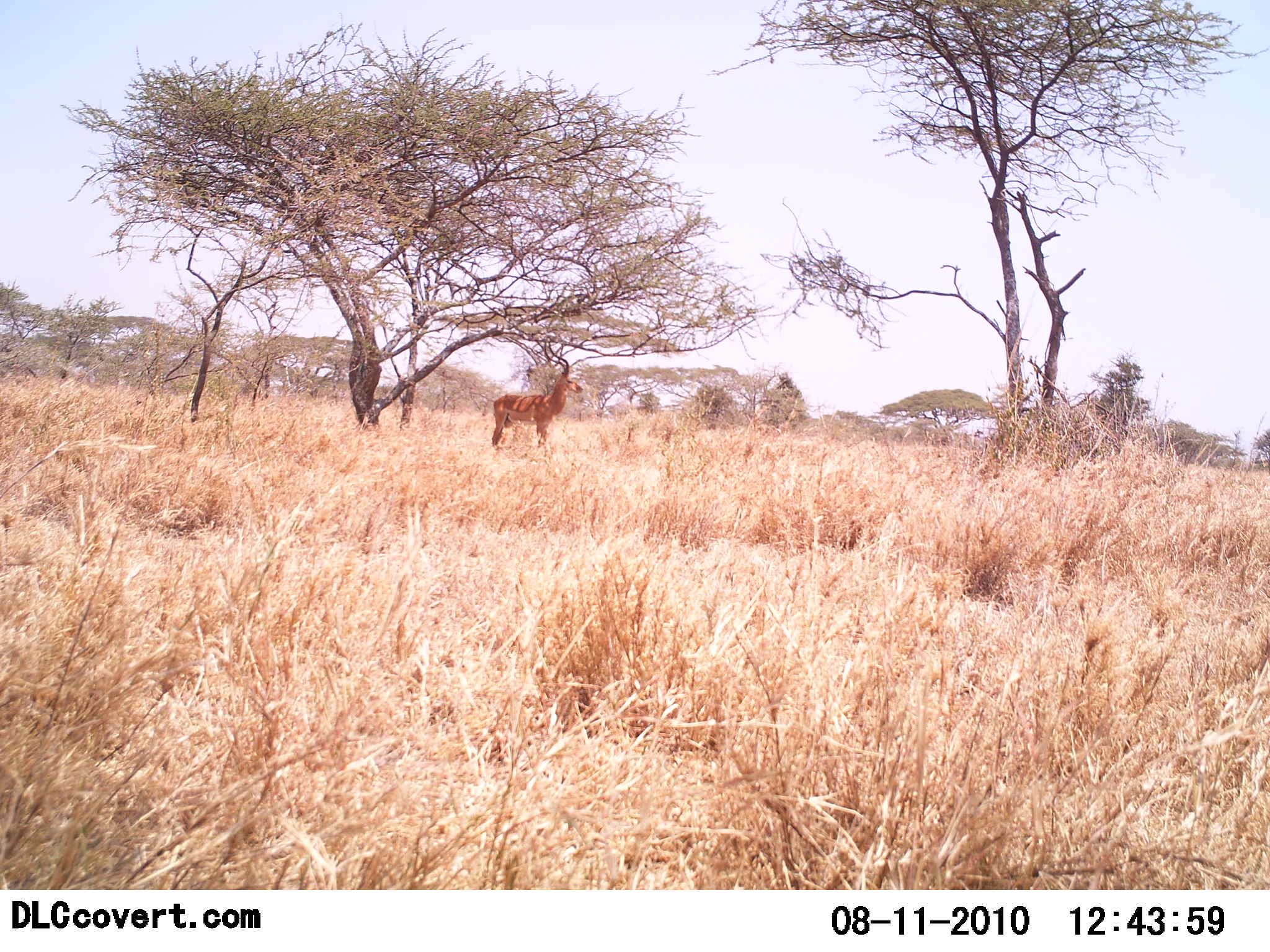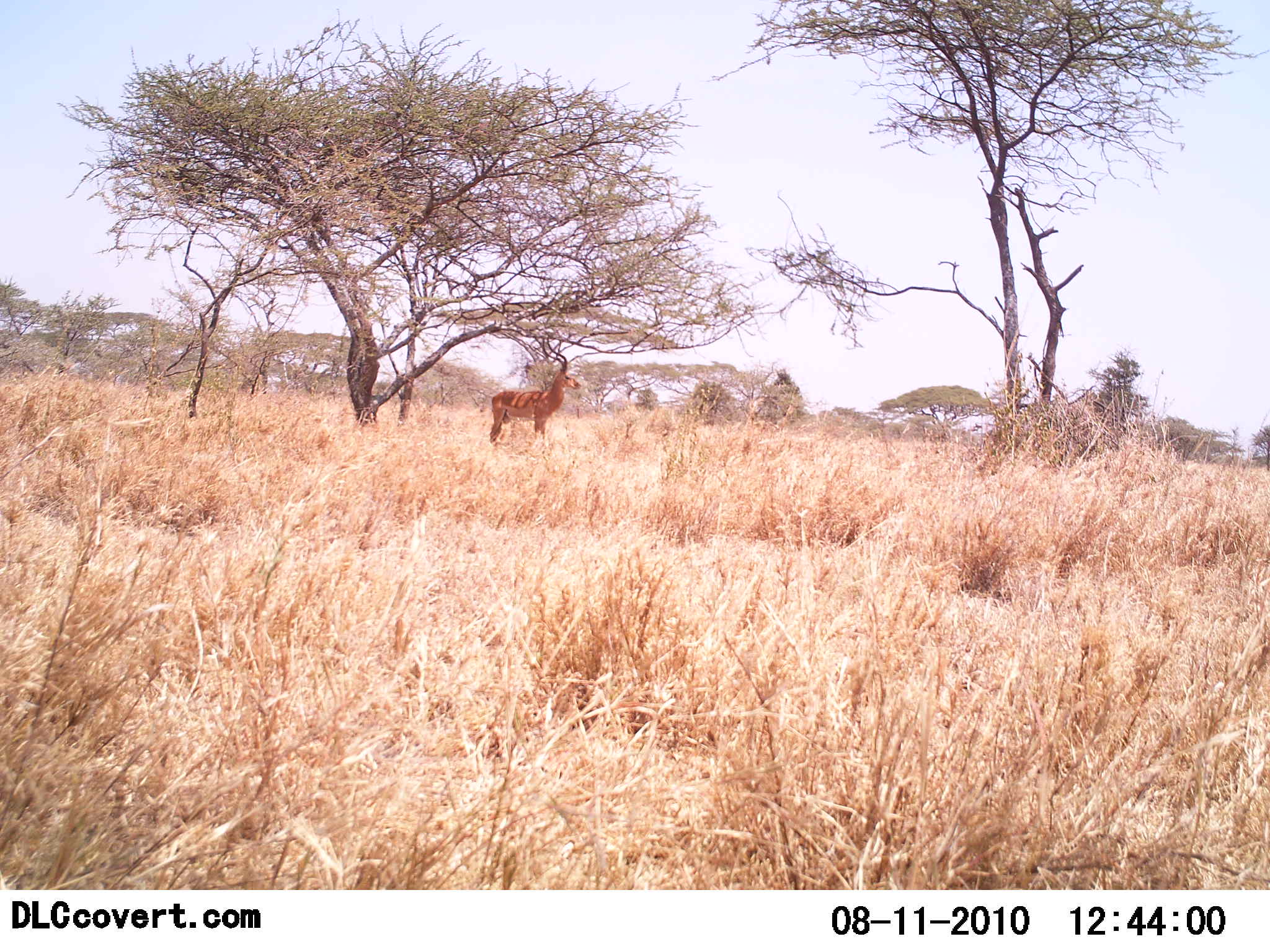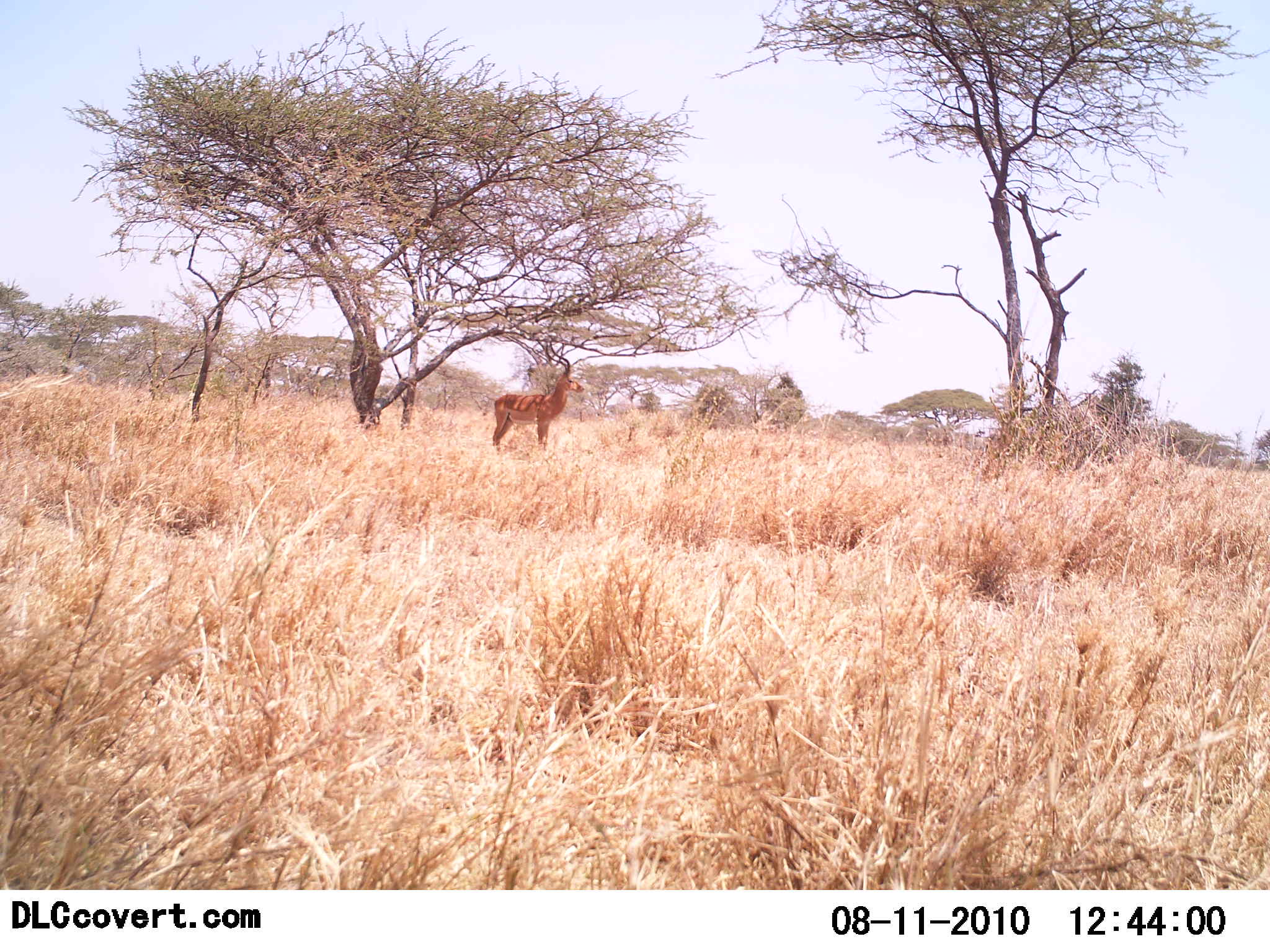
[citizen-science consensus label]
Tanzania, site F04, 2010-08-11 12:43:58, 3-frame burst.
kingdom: Animalia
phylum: Chordata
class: Mammalia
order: Artiodactyla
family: Bovidae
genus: Aepyceros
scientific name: Aepyceros melampus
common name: impala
Impala (Aepyceros melampus), count 1. Behavior (volunteer vote fractions): standing 100%, resting 0%, moving 0%, interacting 0%. Young present (vote fraction): 0%. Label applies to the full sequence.